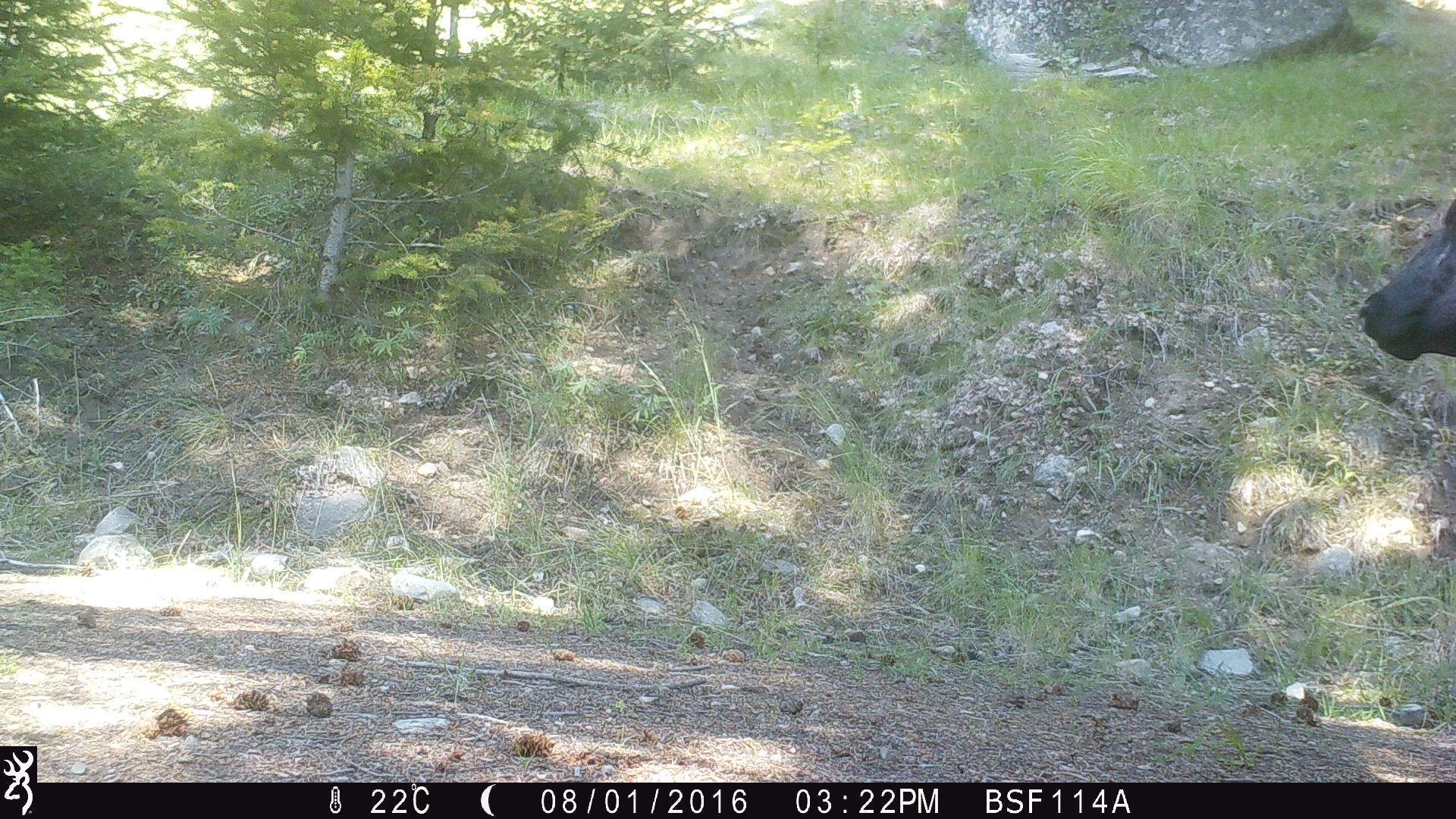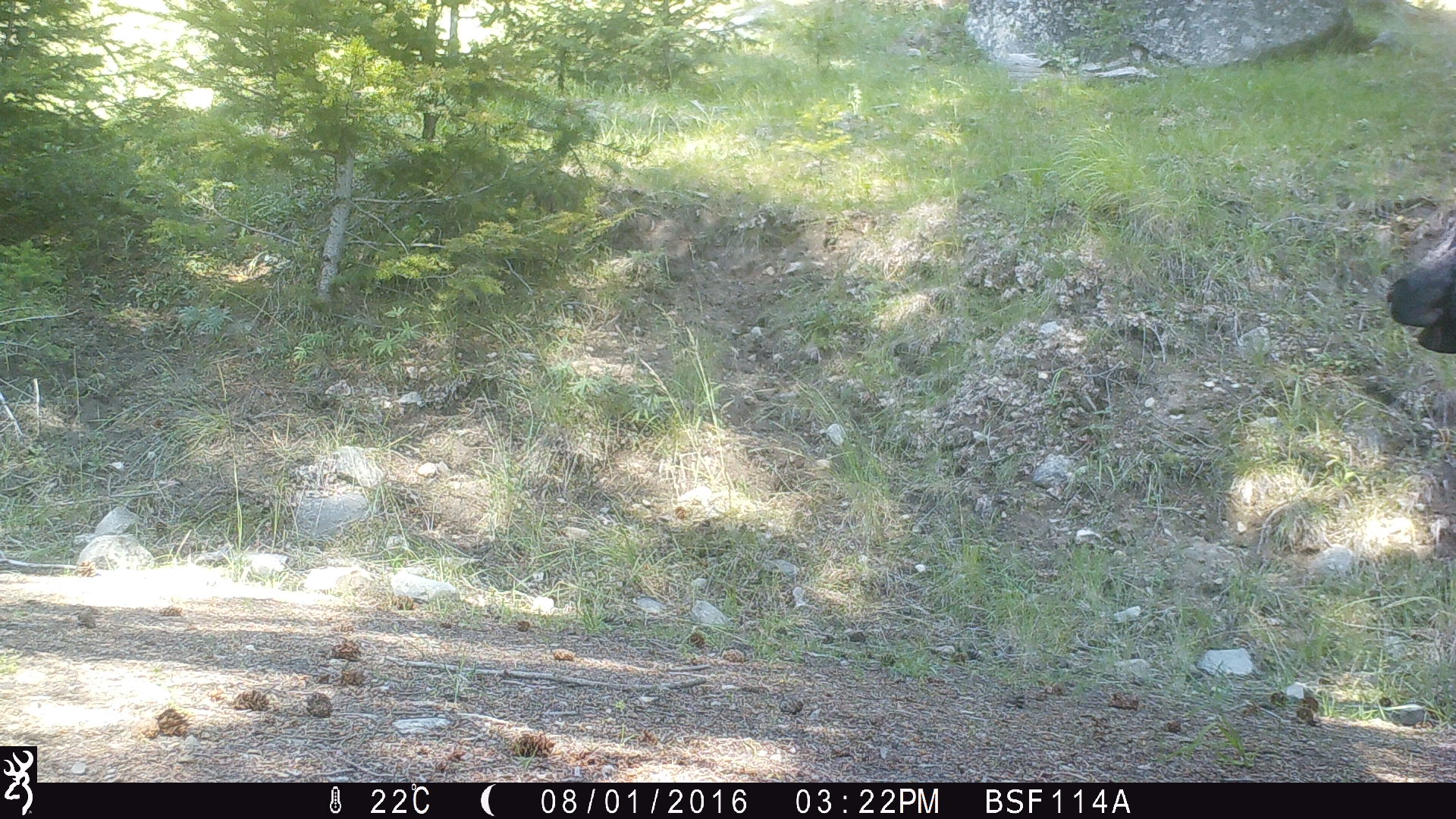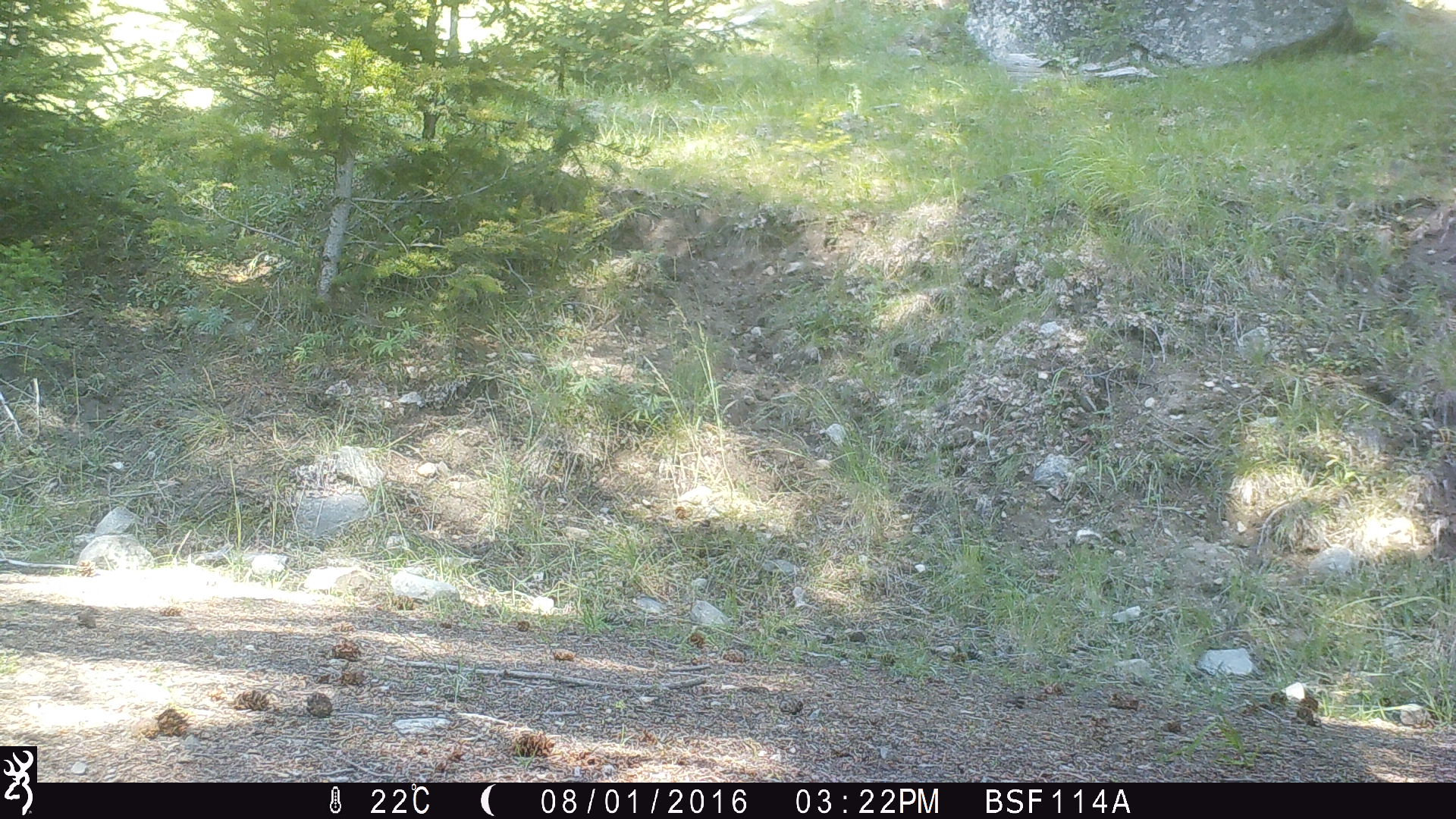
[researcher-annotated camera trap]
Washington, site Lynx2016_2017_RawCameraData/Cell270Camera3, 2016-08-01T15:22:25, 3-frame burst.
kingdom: Animalia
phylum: Chordata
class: Mammalia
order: Artiodactyla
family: Bovidae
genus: Bos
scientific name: Bos taurus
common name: domestic cattle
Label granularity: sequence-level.